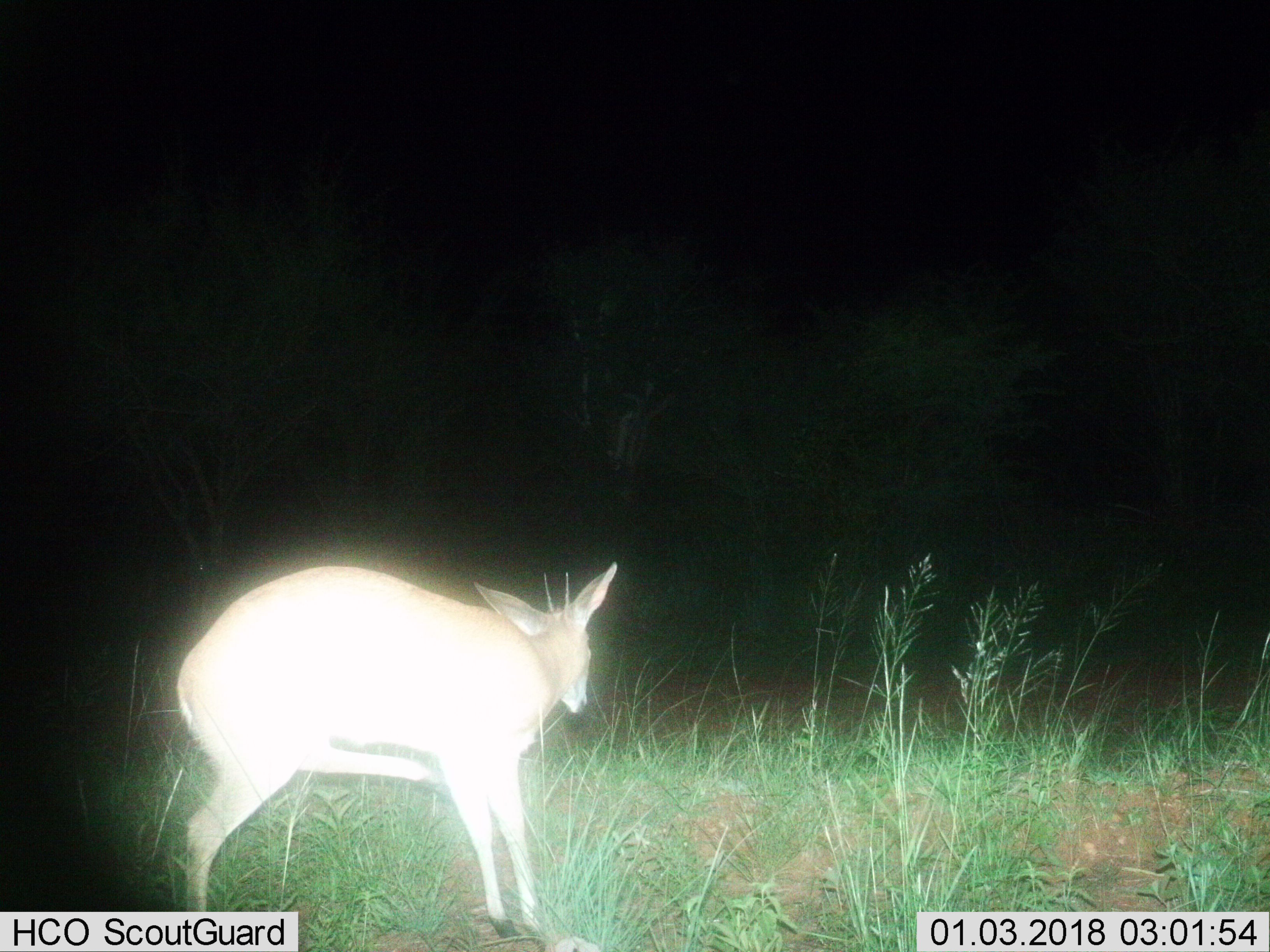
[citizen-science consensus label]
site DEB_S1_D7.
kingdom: Animalia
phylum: Chordata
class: Mammalia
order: Artiodactyla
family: Bovidae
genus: Sylvicapra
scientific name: Sylvicapra grimmia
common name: common duiker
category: duikercommongrey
Duikercommongrey (common duiker) (Sylvicapra grimmia), count 1. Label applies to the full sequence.